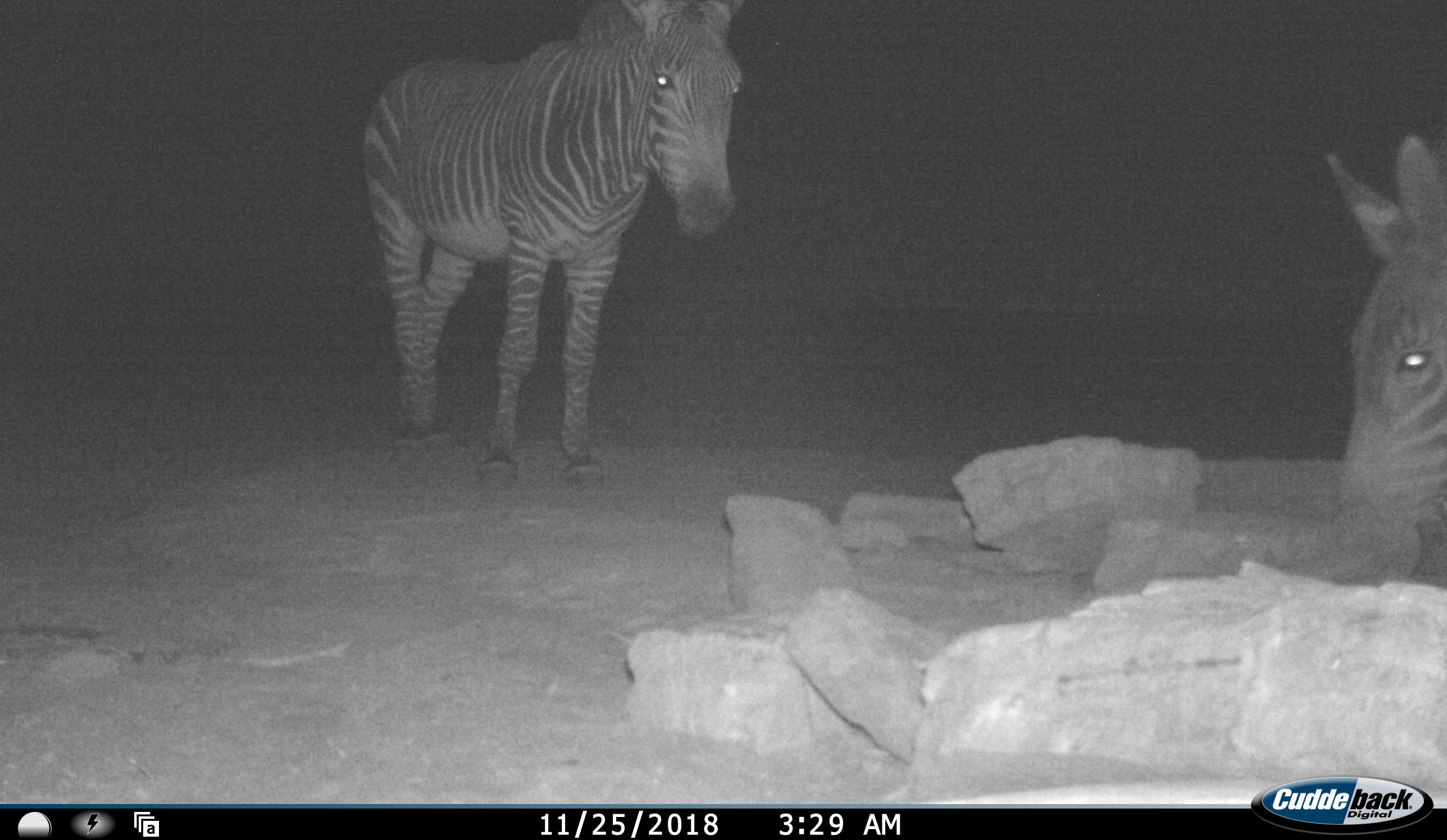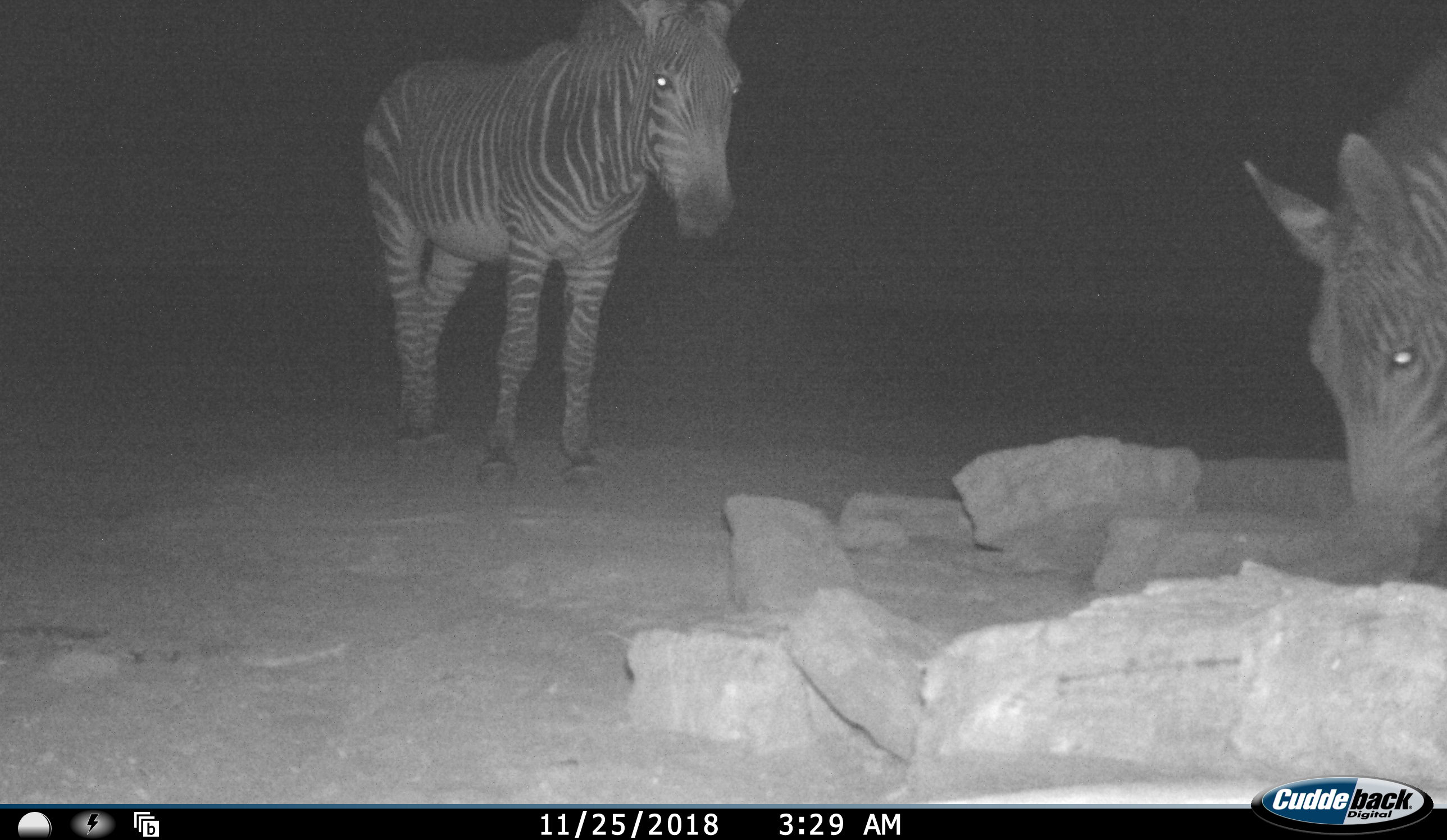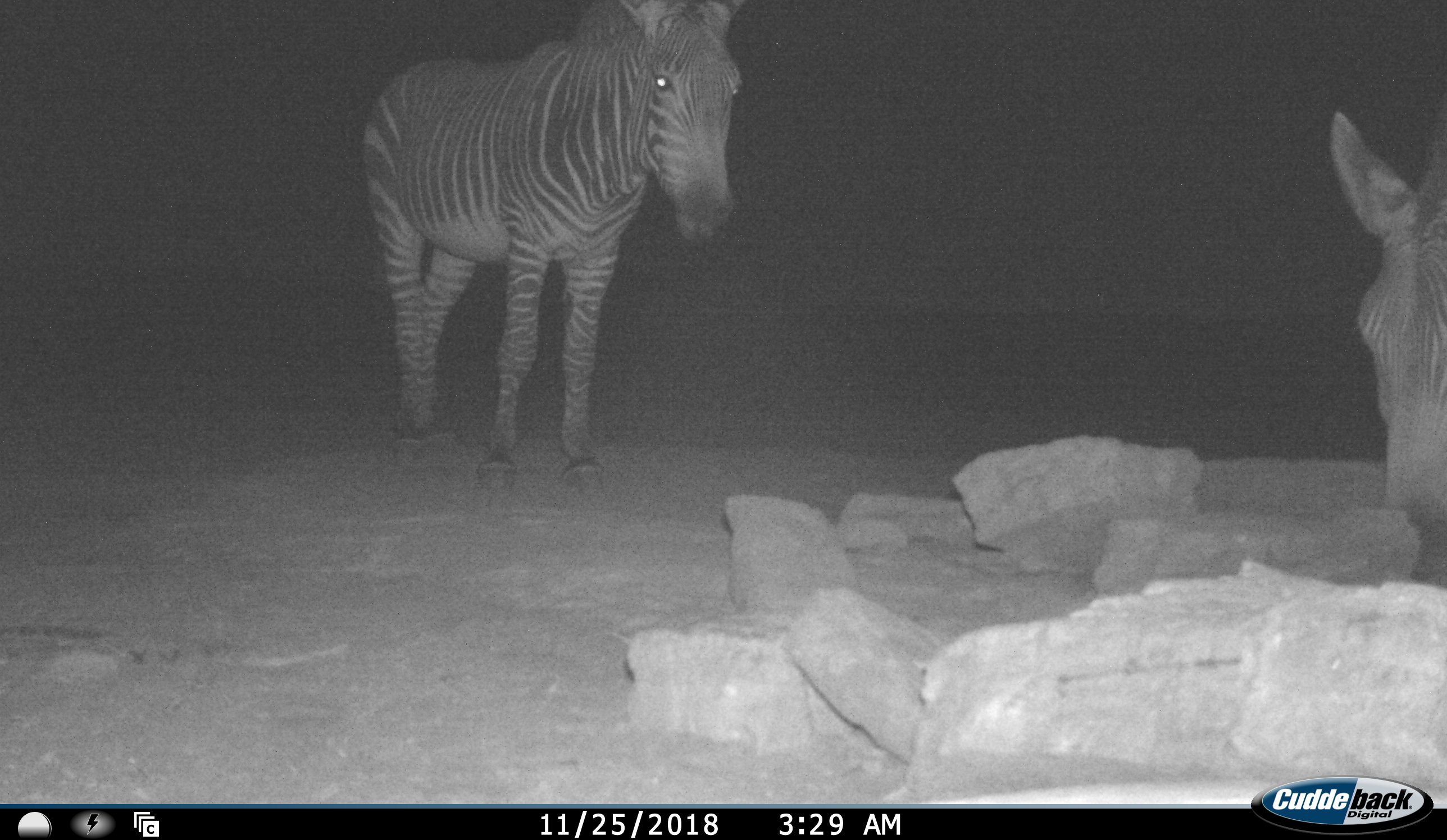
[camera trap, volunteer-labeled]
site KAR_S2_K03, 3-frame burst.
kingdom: Animalia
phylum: Chordata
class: Mammalia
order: Perissodactyla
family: Equidae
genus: Equus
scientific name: Equus zebra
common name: mountain zebra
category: zebramountain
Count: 2.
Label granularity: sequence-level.